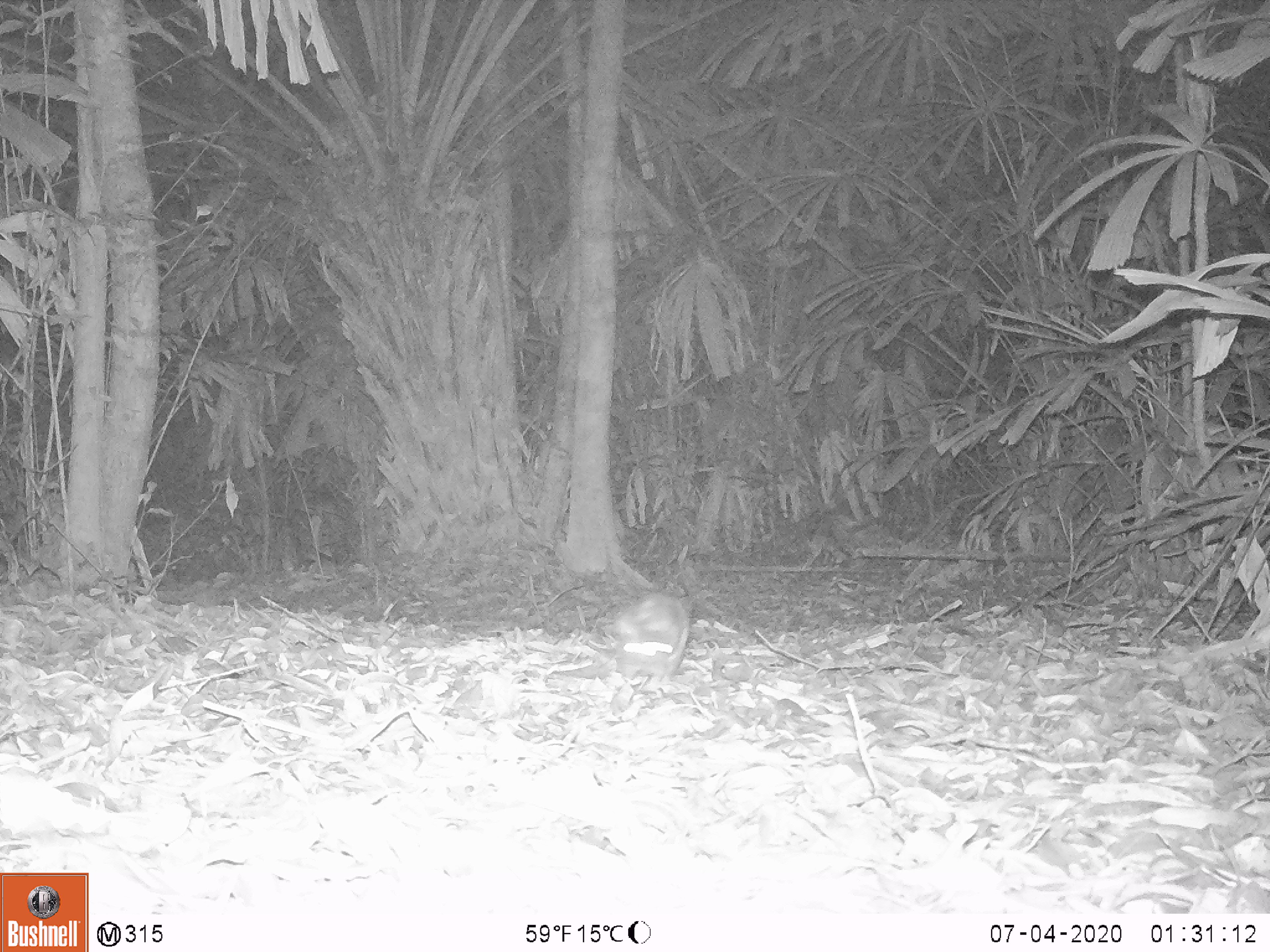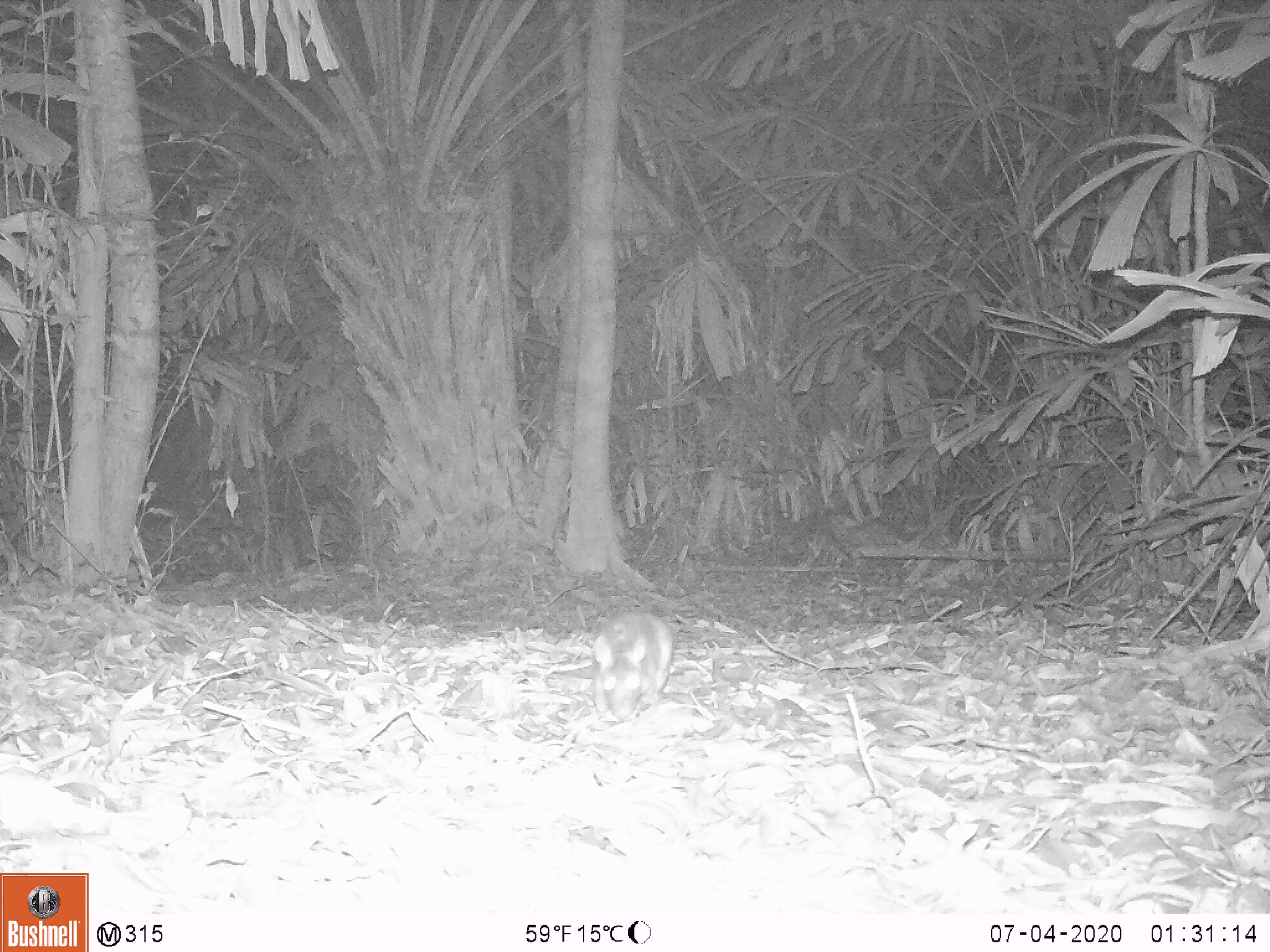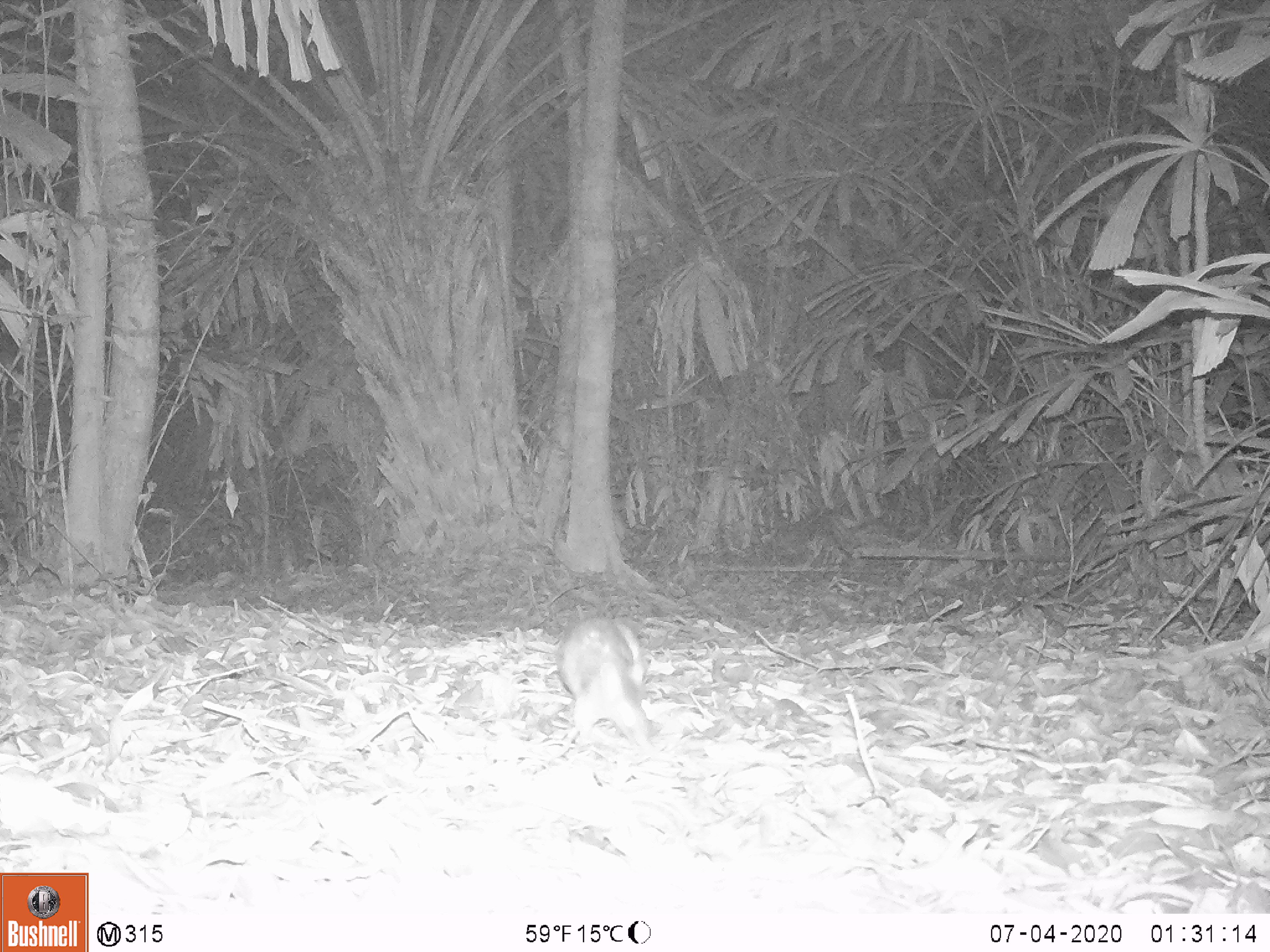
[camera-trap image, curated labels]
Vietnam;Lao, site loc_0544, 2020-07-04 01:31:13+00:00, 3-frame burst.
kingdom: Animalia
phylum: Chordata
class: Mammalia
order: Rodentia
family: Muridae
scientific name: Muridae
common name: old-world mice and rats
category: unidentified murid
Unidentified murid (old-world mice and rats) (Muridae). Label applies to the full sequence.